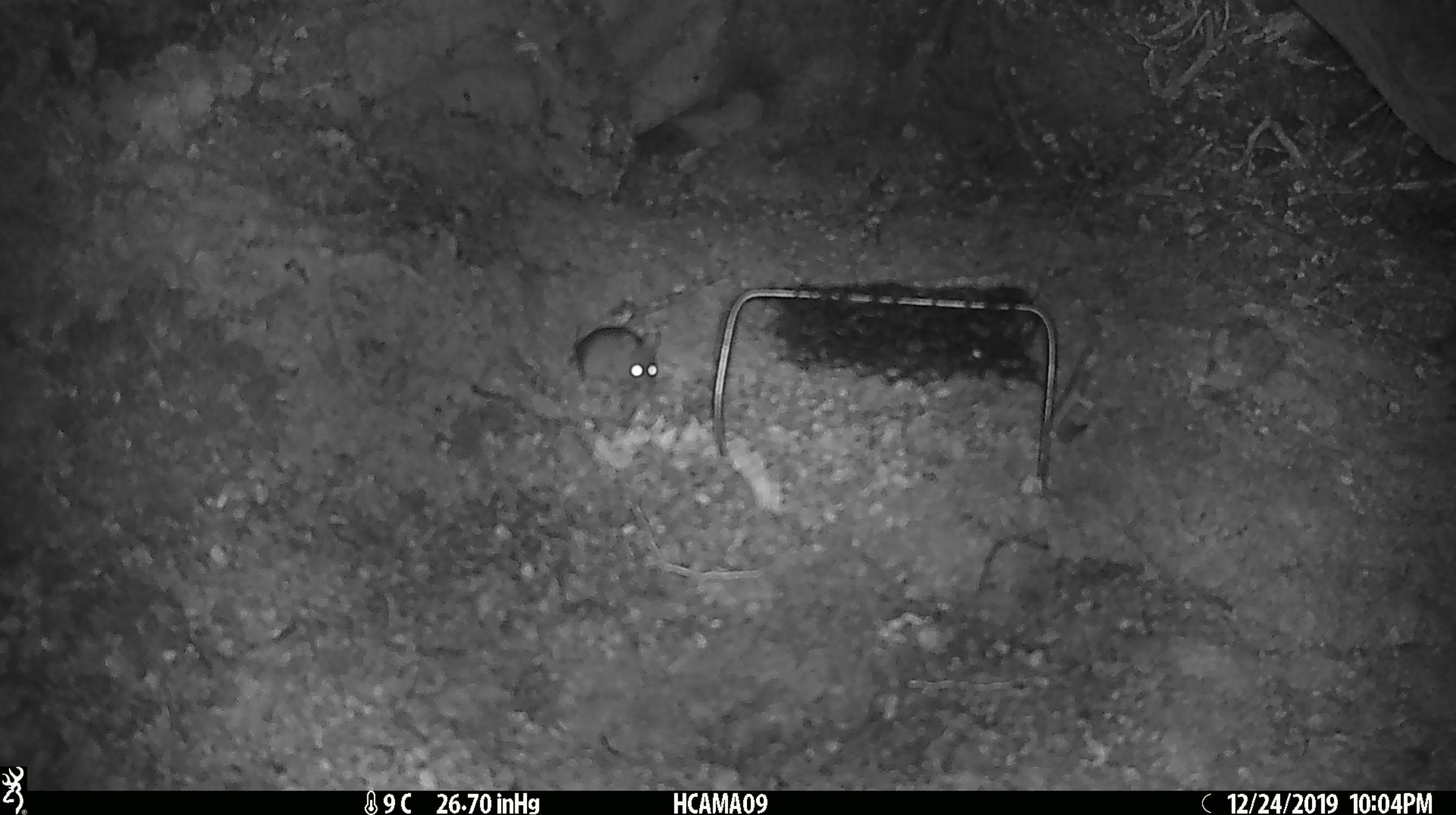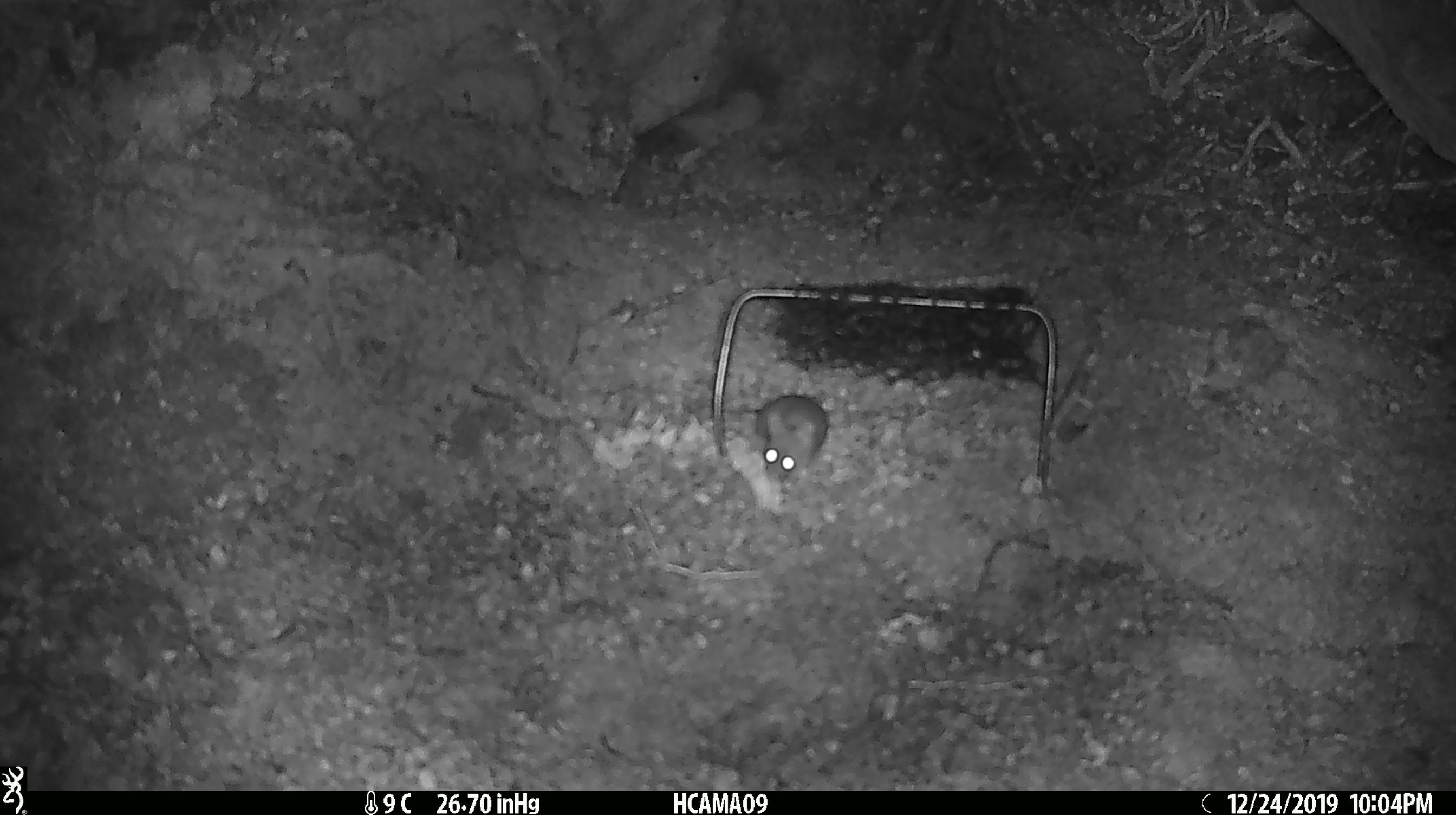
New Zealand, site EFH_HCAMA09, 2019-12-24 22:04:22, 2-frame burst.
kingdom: Animalia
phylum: Chordata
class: Mammalia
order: Rodentia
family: Muridae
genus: Mus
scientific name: Mus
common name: mouse